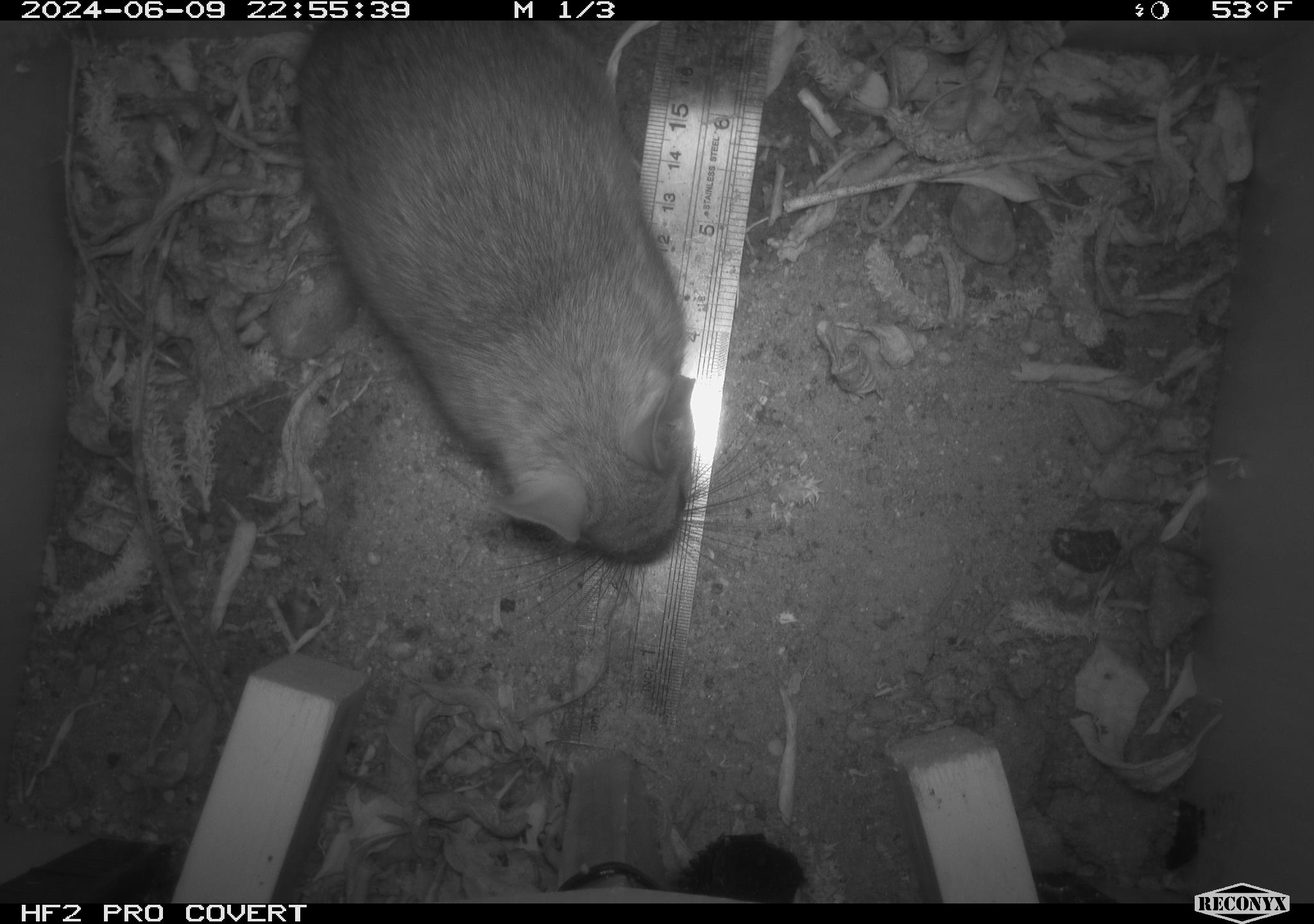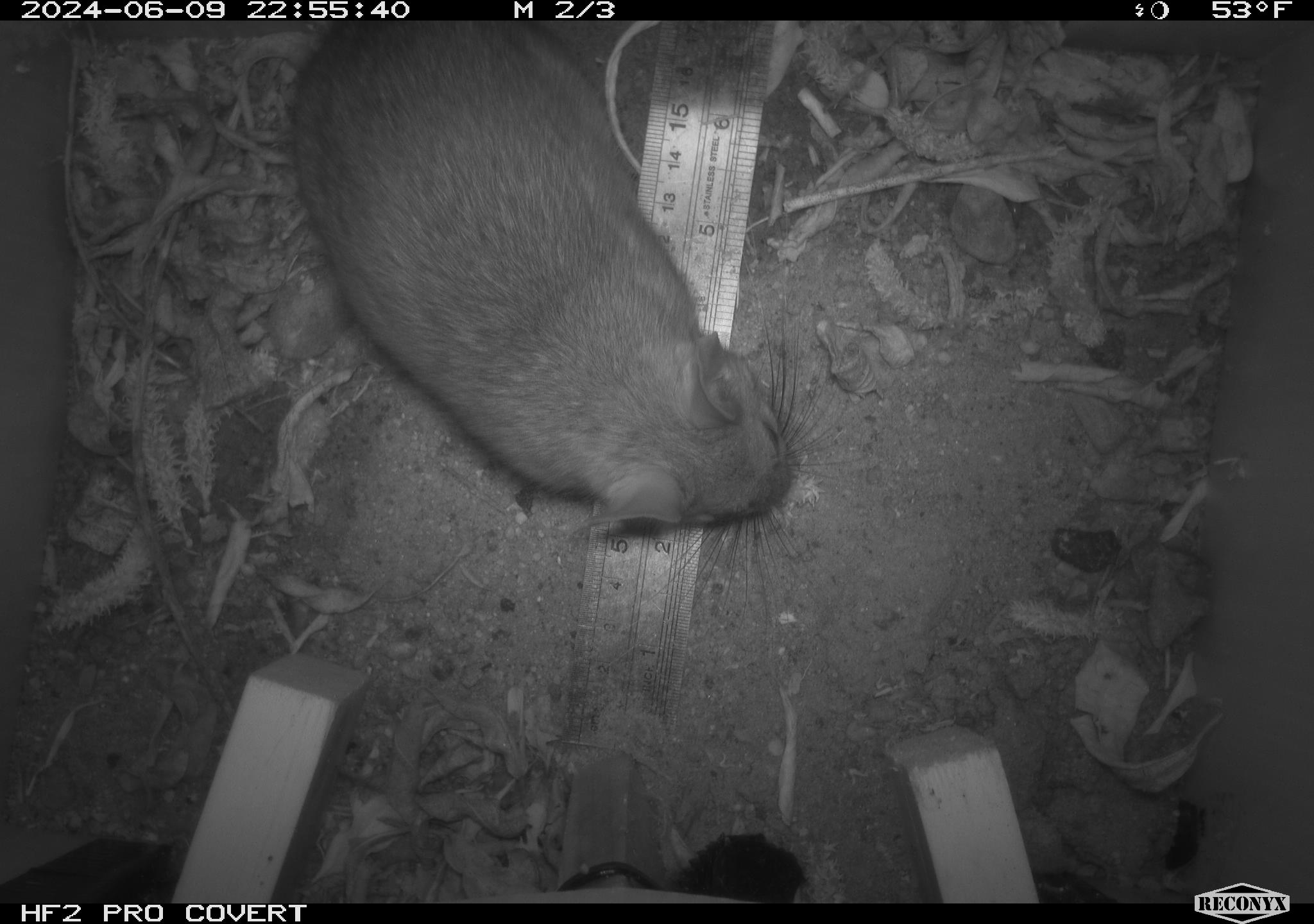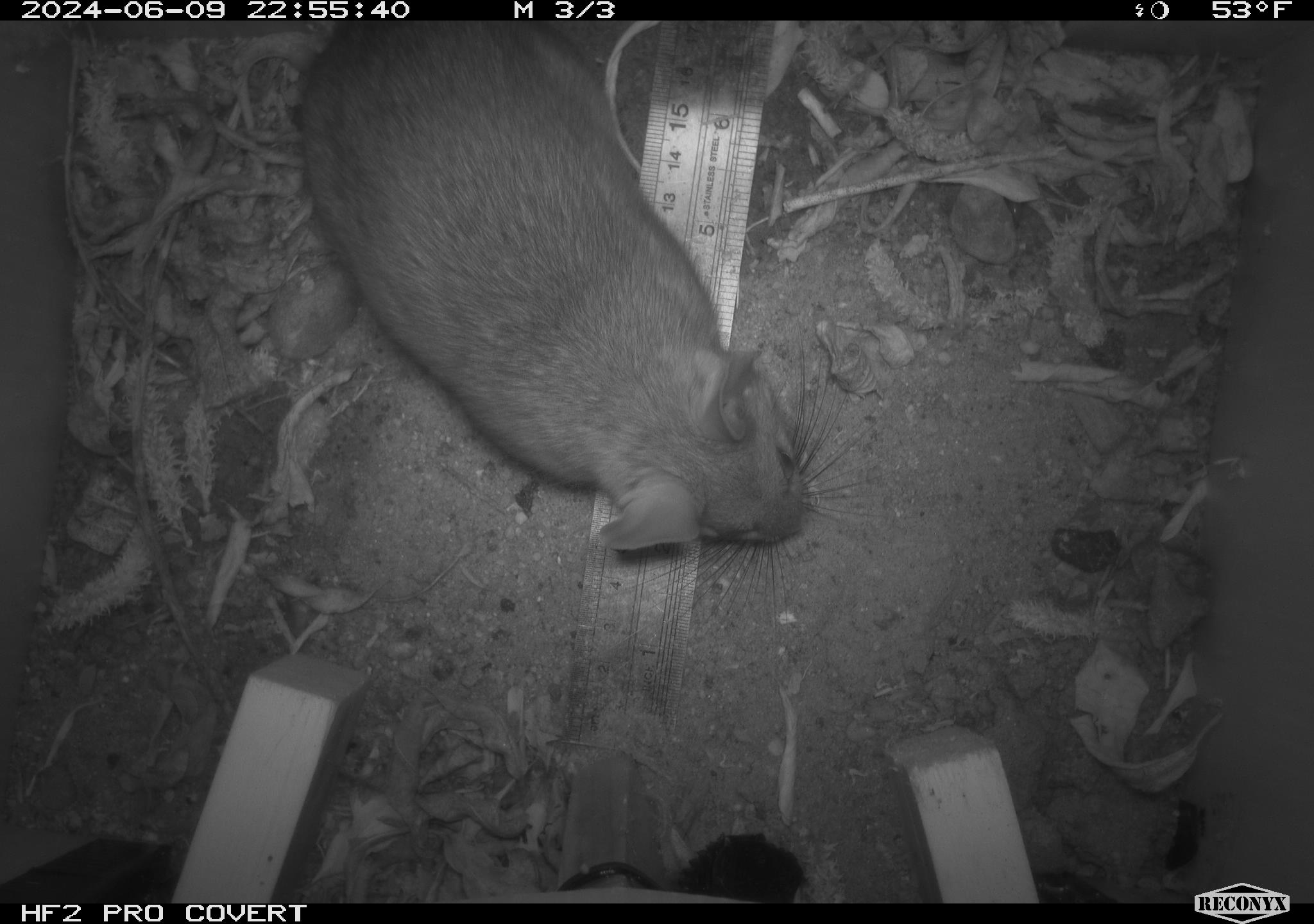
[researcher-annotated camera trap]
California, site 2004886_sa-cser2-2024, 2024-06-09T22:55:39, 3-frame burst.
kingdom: Animalia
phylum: Chordata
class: Mammalia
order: Rodentia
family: Muridae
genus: Rattus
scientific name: Rattus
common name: rat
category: rattus species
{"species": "rattus species (rat) (Rattus)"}